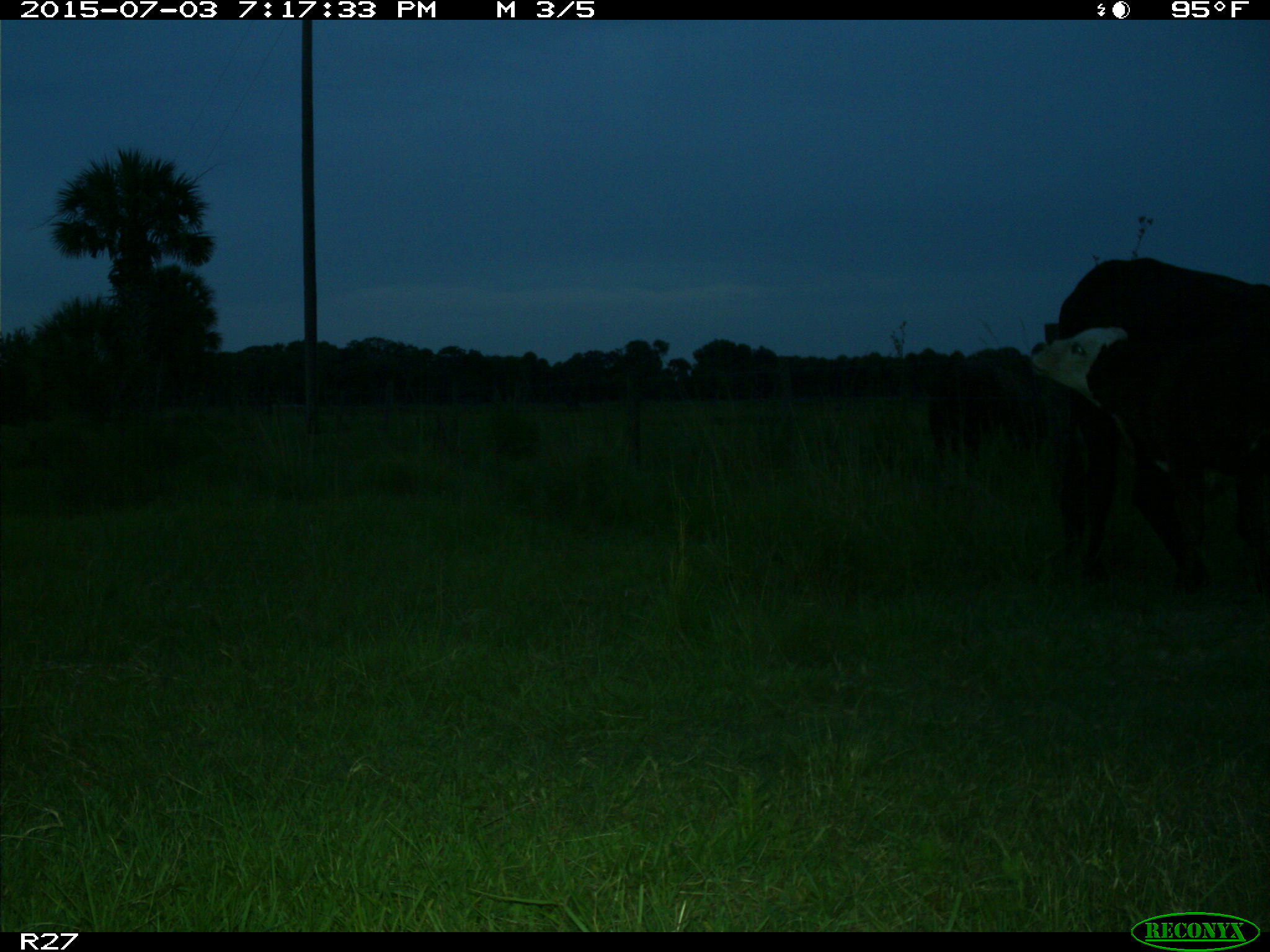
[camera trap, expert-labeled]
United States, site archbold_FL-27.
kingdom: Animalia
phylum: Chordata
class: Mammalia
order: Artiodactyla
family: Bovidae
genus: Bos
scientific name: Bos taurus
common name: domestic cow